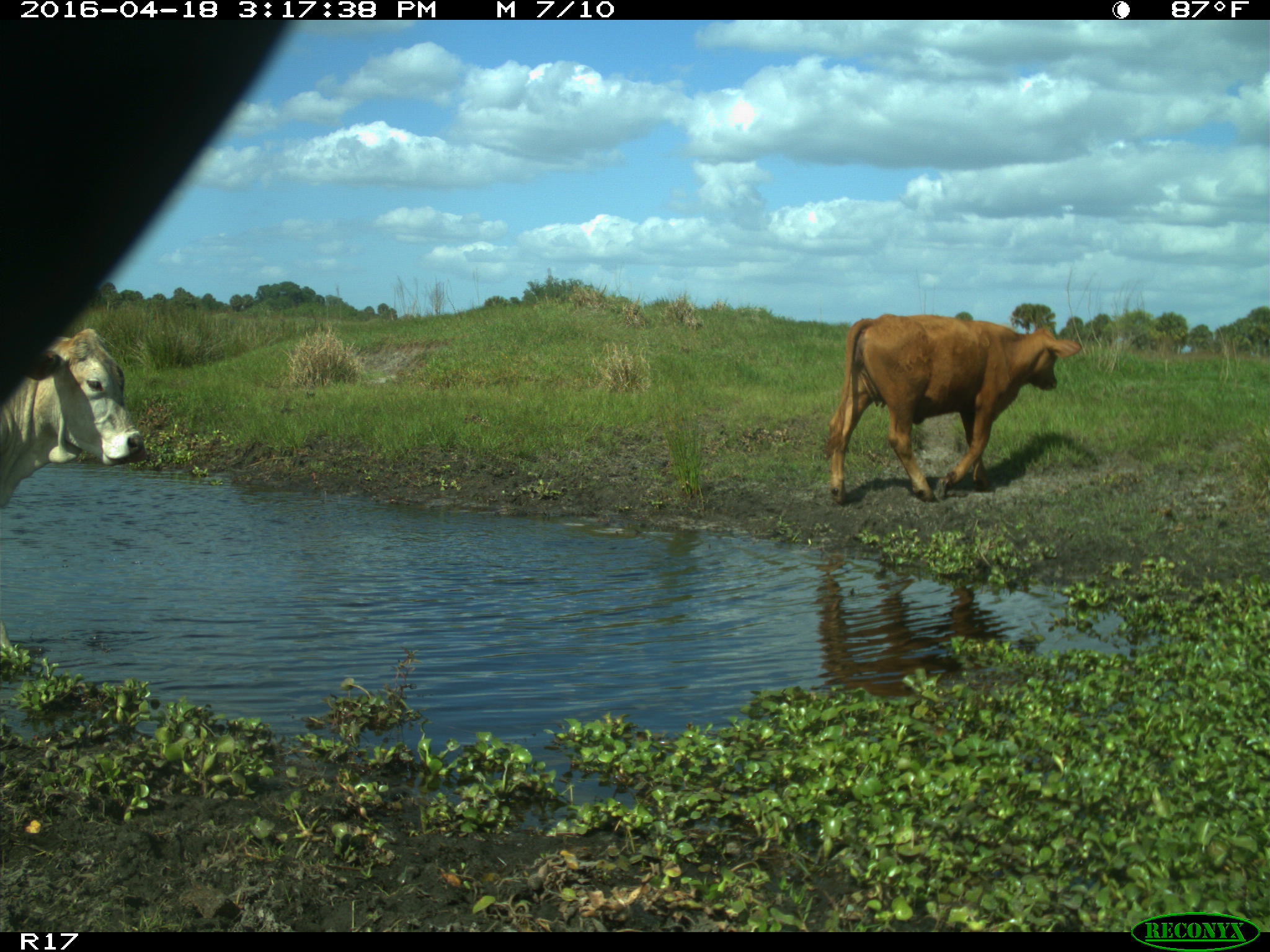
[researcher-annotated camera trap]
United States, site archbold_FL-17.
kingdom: Animalia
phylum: Chordata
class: Mammalia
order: Artiodactyla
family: Bovidae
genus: Bos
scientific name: Bos taurus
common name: domestic cow